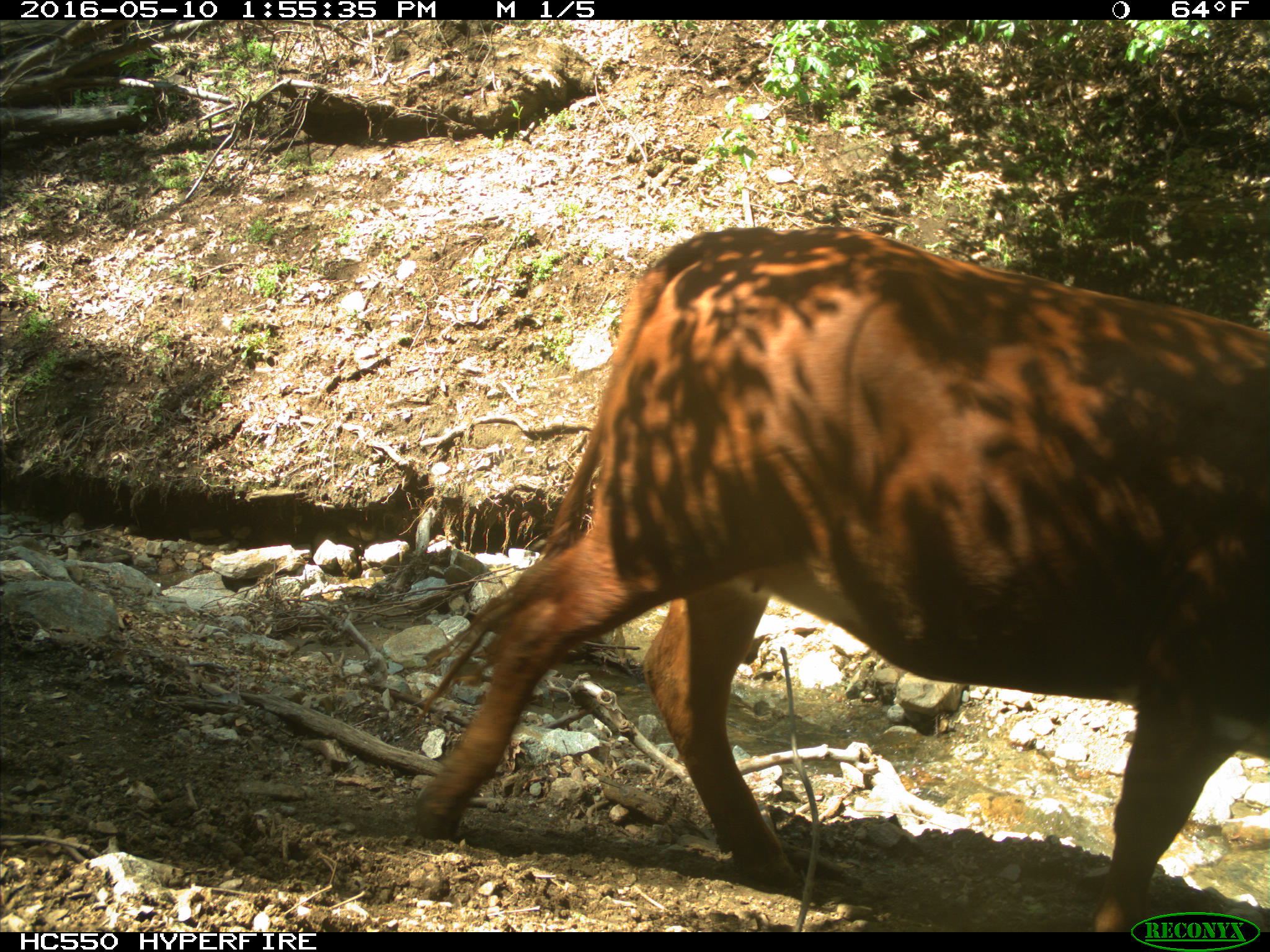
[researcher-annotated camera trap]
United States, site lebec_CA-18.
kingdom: Animalia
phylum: Chordata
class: Mammalia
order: Artiodactyla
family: Bovidae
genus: Bos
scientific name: Bos taurus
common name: domestic cow